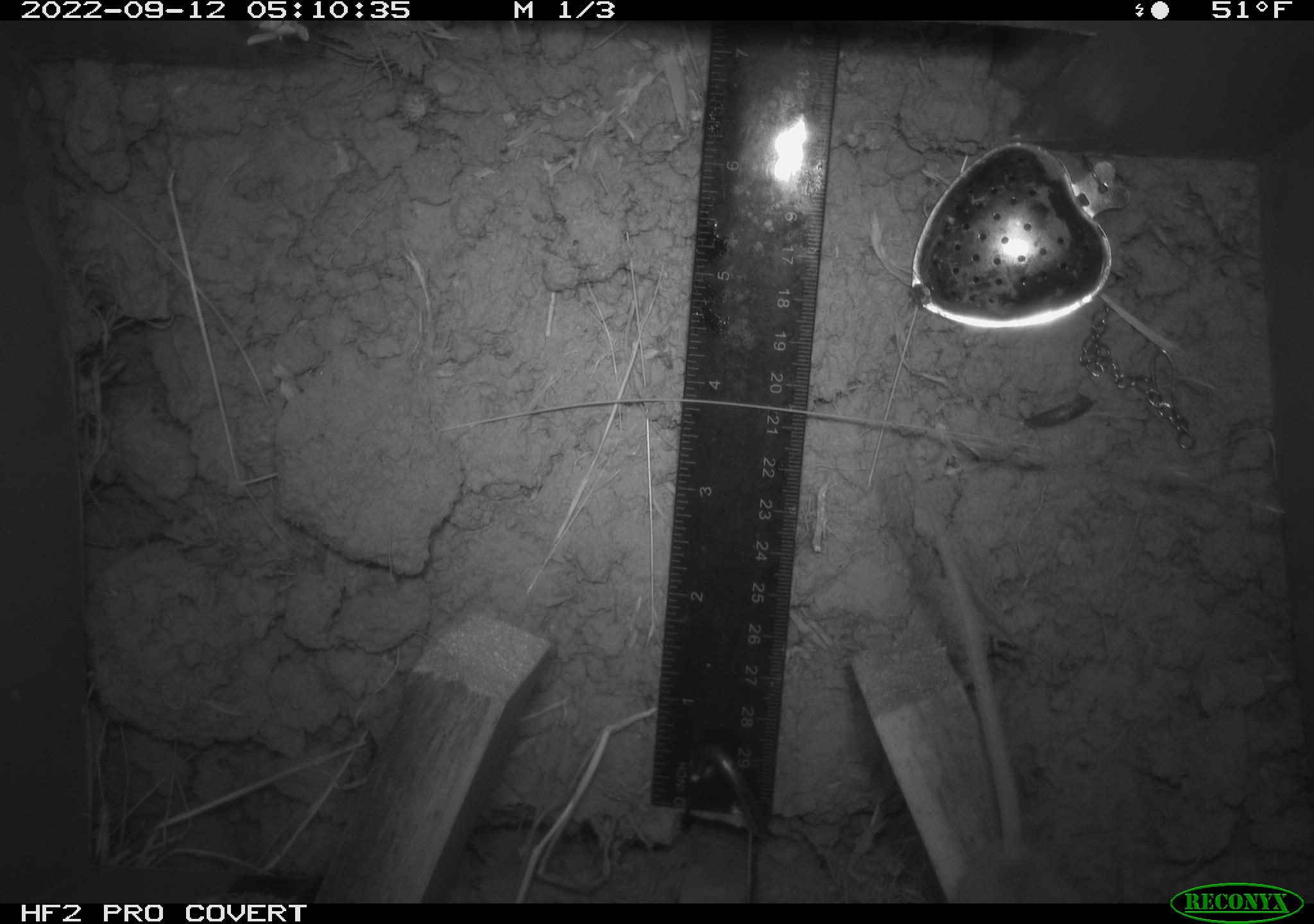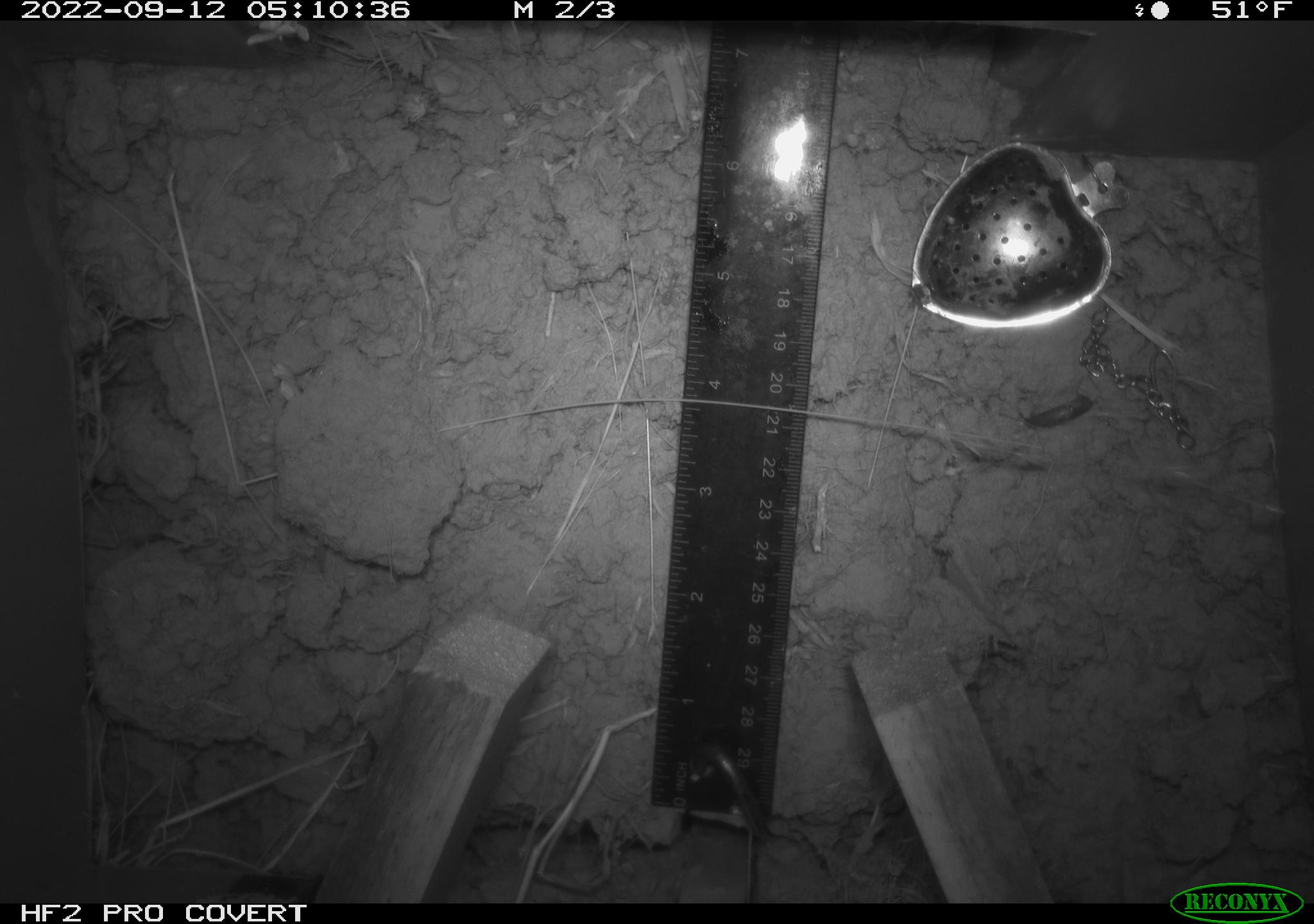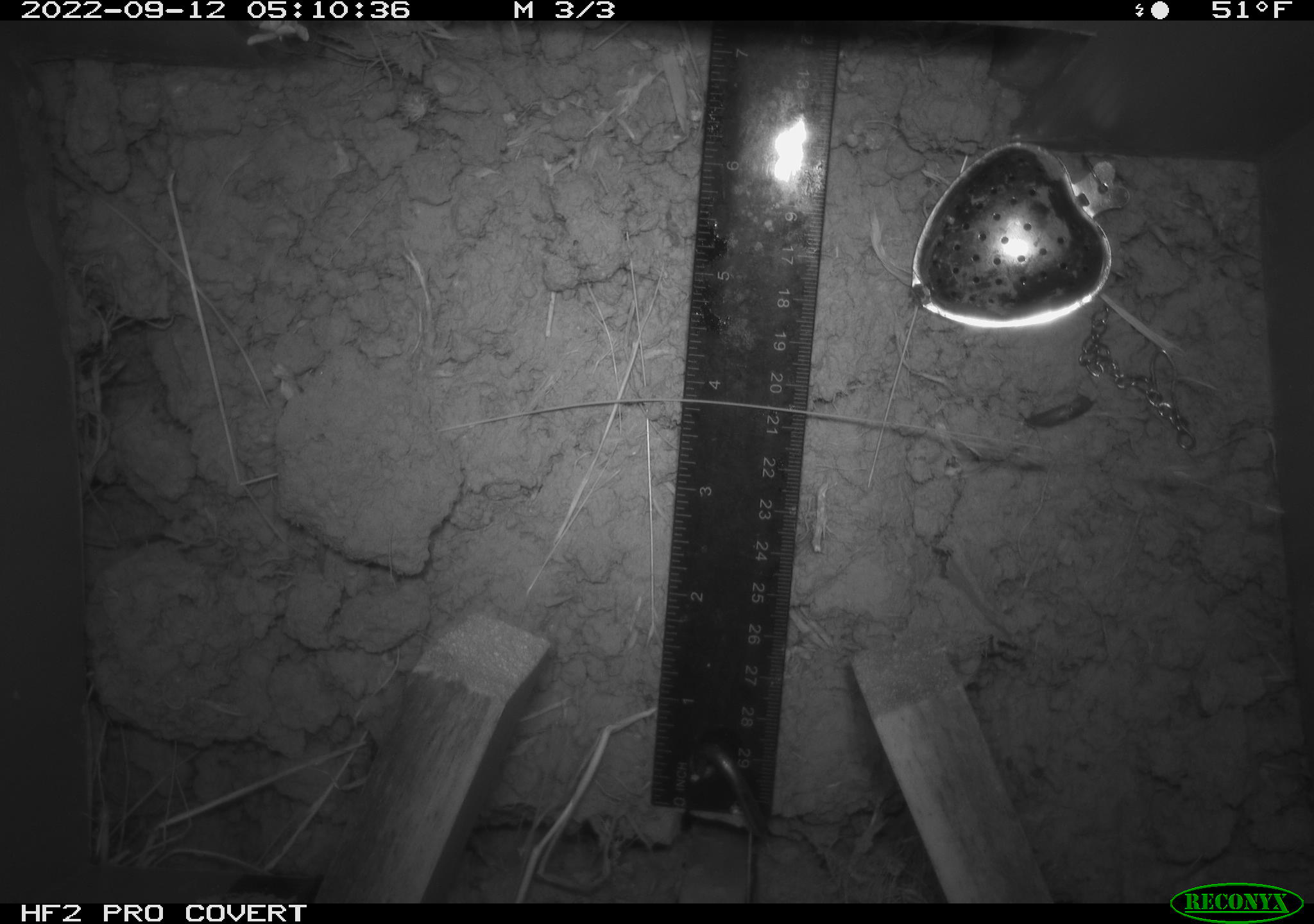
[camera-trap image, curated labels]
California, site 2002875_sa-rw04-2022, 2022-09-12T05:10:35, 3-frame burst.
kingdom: Animalia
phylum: Chordata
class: Mammalia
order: Rodentia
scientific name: Rodentia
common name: mouse species